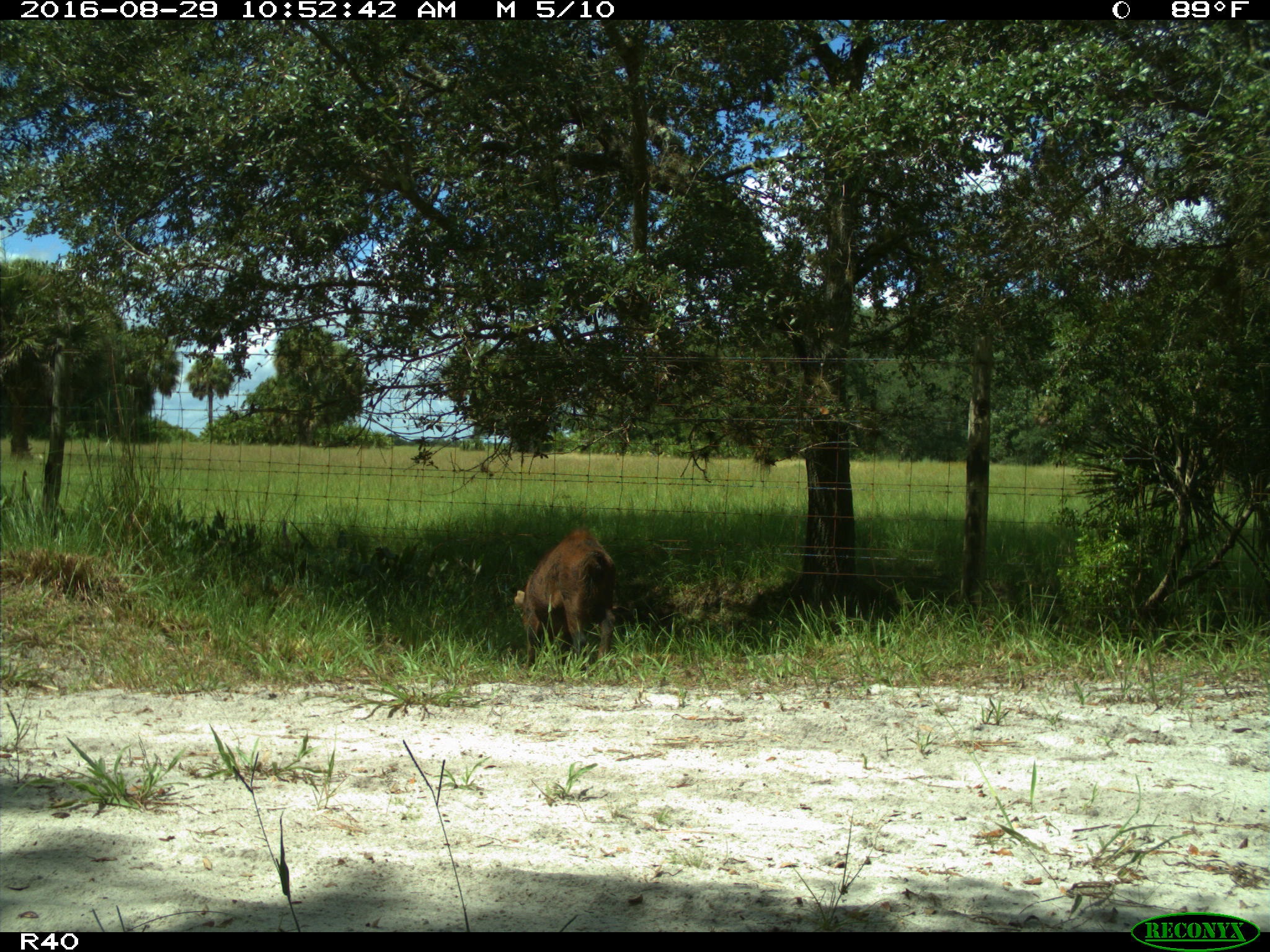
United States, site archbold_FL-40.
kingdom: Animalia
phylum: Chordata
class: Mammalia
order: Artiodactyla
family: Suidae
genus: Sus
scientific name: Sus scrofa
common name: wild boar